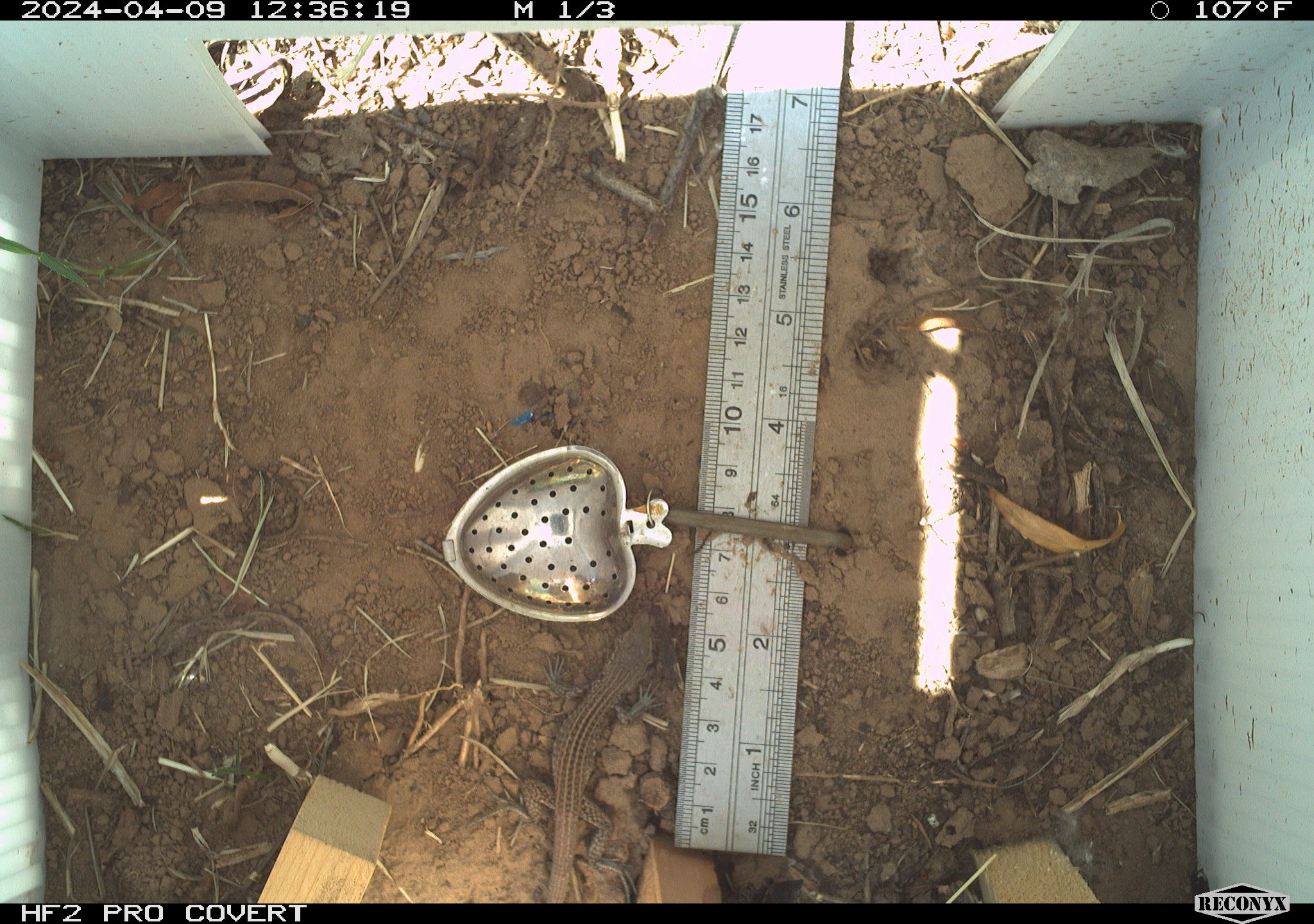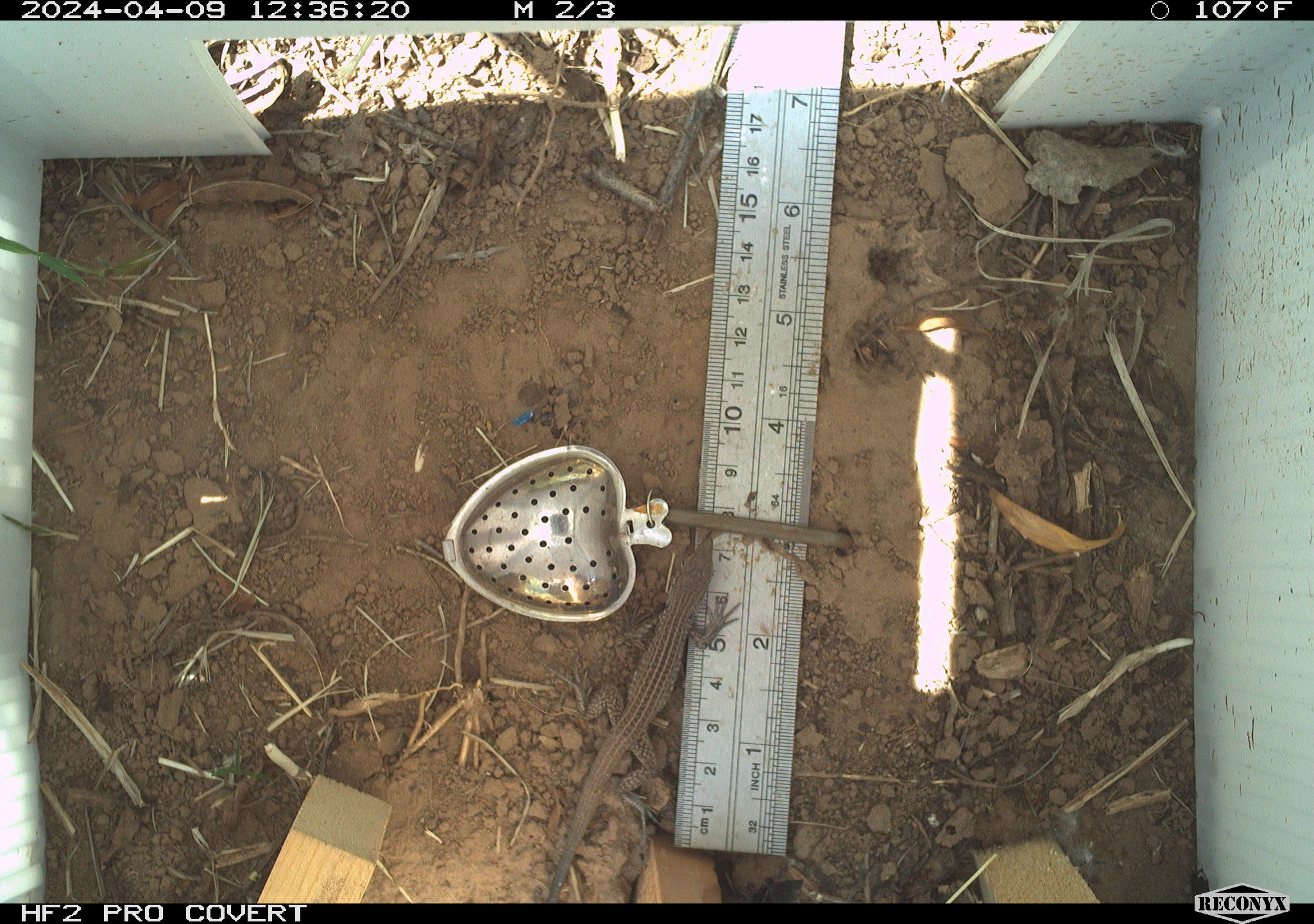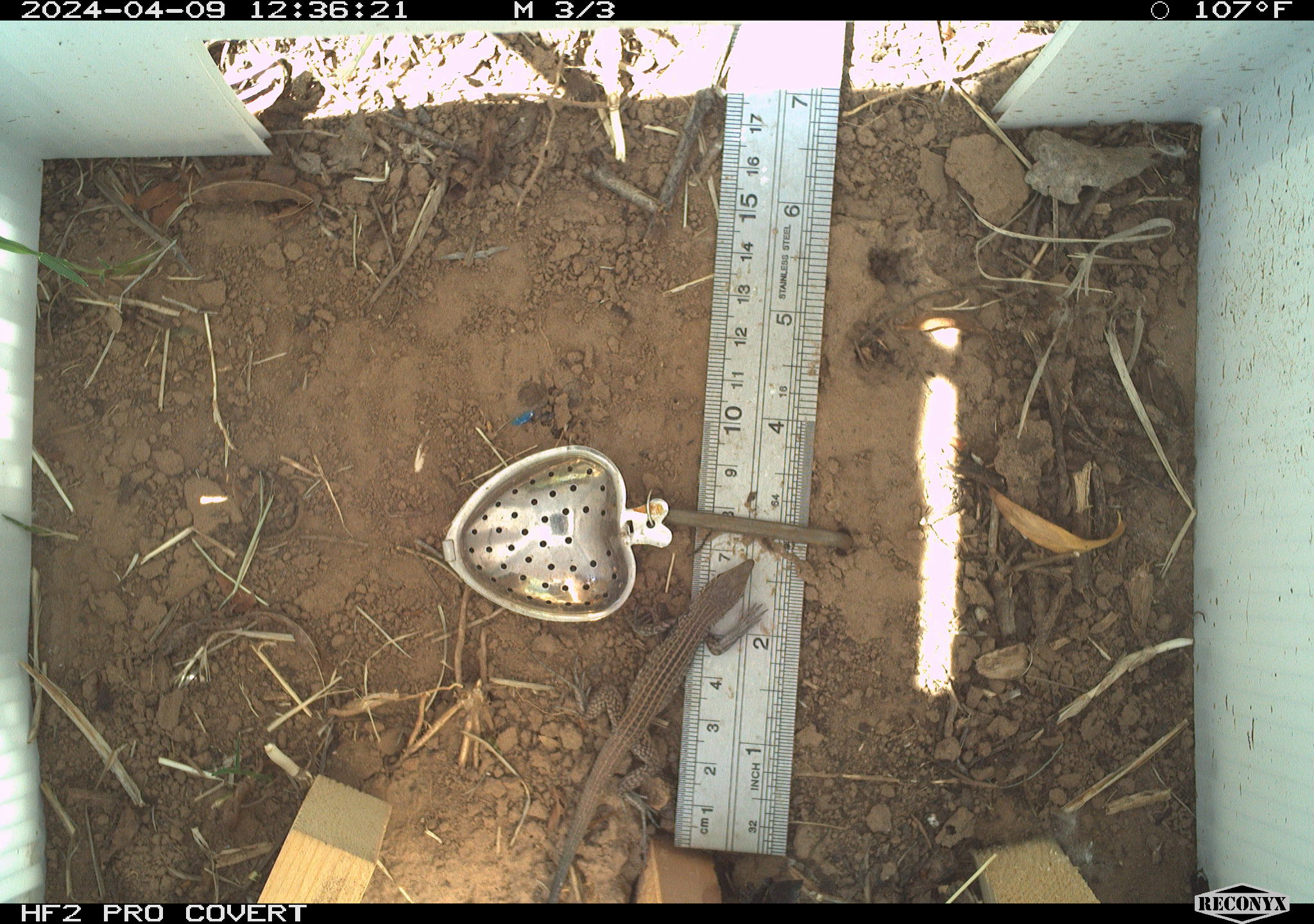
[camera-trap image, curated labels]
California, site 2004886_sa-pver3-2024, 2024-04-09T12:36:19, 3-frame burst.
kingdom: Animalia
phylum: Chordata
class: Reptilia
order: Squamata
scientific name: Squamata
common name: lizards and snakes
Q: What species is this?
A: Lizards and snakes (Squamata).